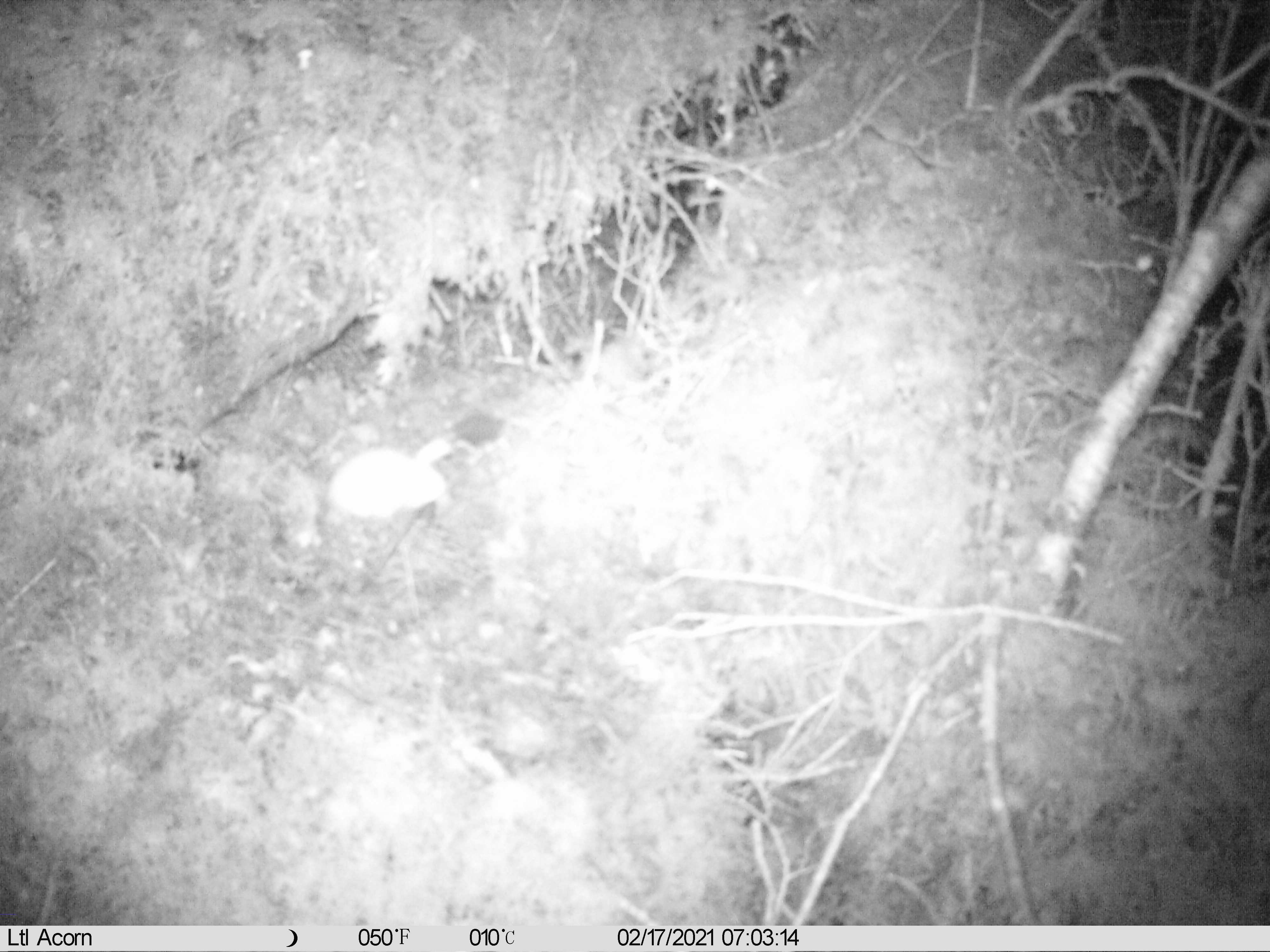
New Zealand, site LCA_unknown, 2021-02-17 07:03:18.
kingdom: Animalia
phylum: Chordata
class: Mammalia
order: Carnivora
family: Mustelidae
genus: Mustela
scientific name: Mustela erminea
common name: stoat